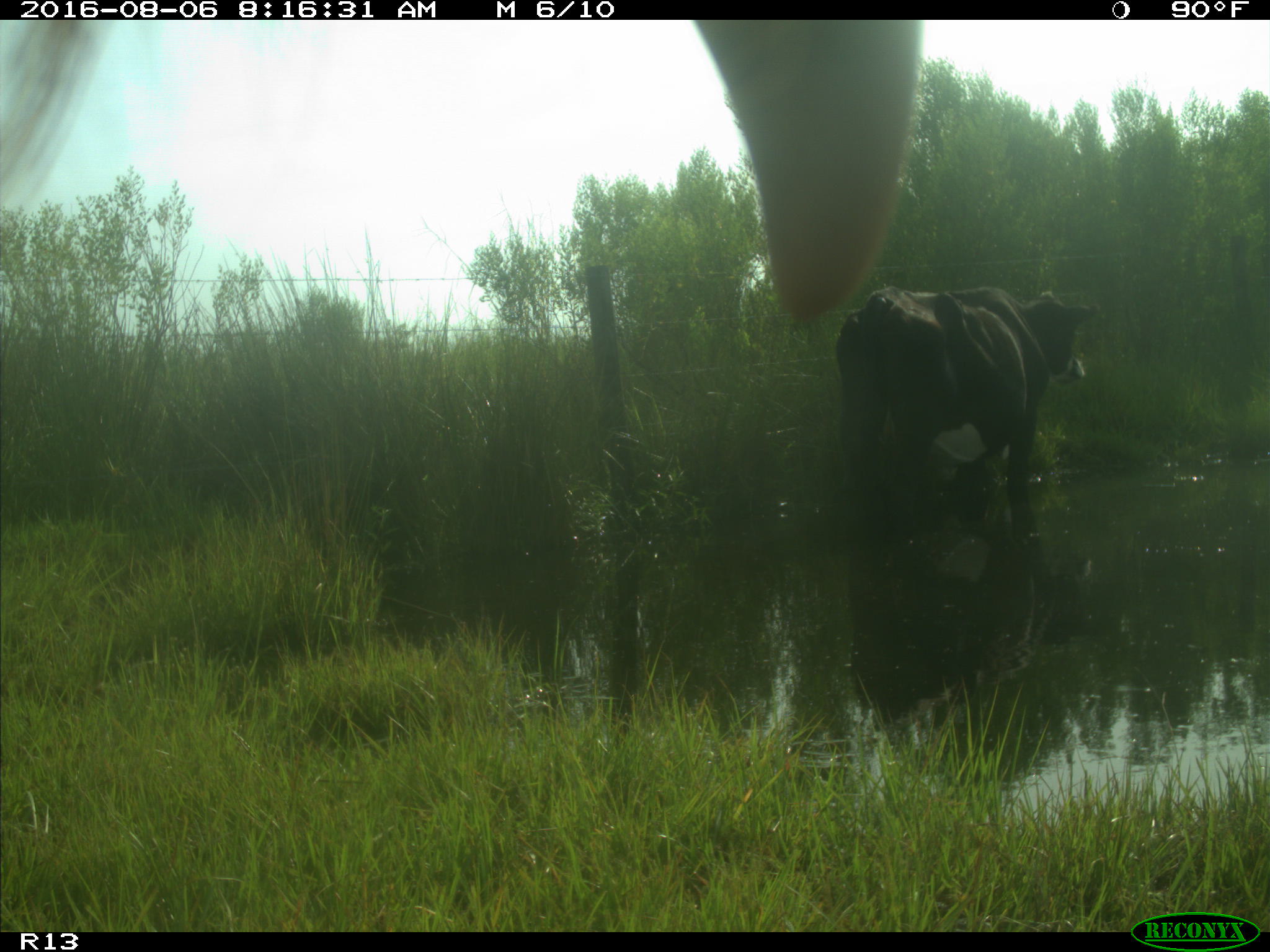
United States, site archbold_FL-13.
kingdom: Animalia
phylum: Chordata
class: Mammalia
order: Artiodactyla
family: Bovidae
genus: Bos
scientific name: Bos taurus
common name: domestic cow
Bos taurus (domestic cow).